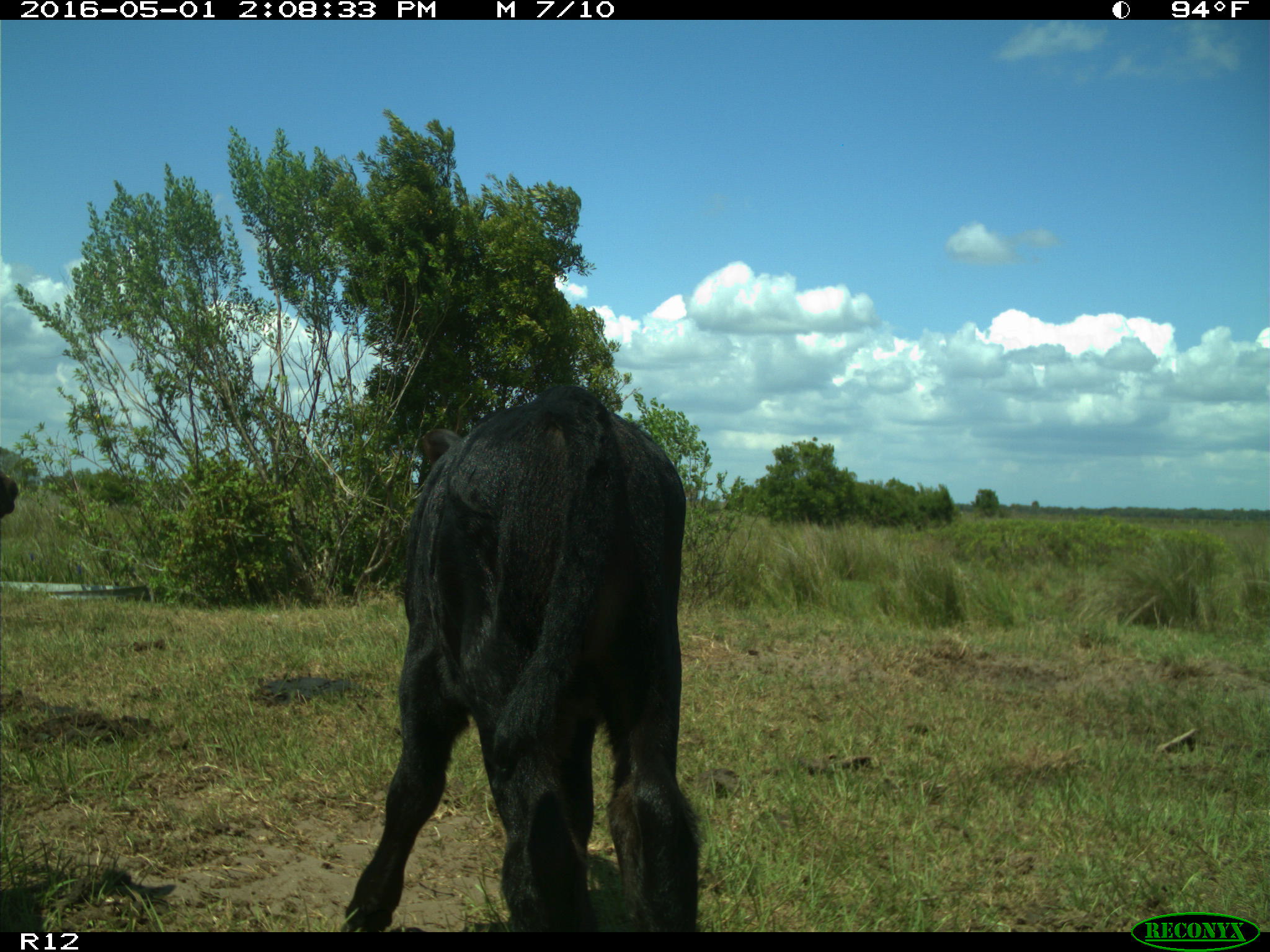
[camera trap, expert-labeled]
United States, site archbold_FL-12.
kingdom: Animalia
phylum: Chordata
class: Mammalia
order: Artiodactyla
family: Bovidae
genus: Bos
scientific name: Bos taurus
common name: domestic cow